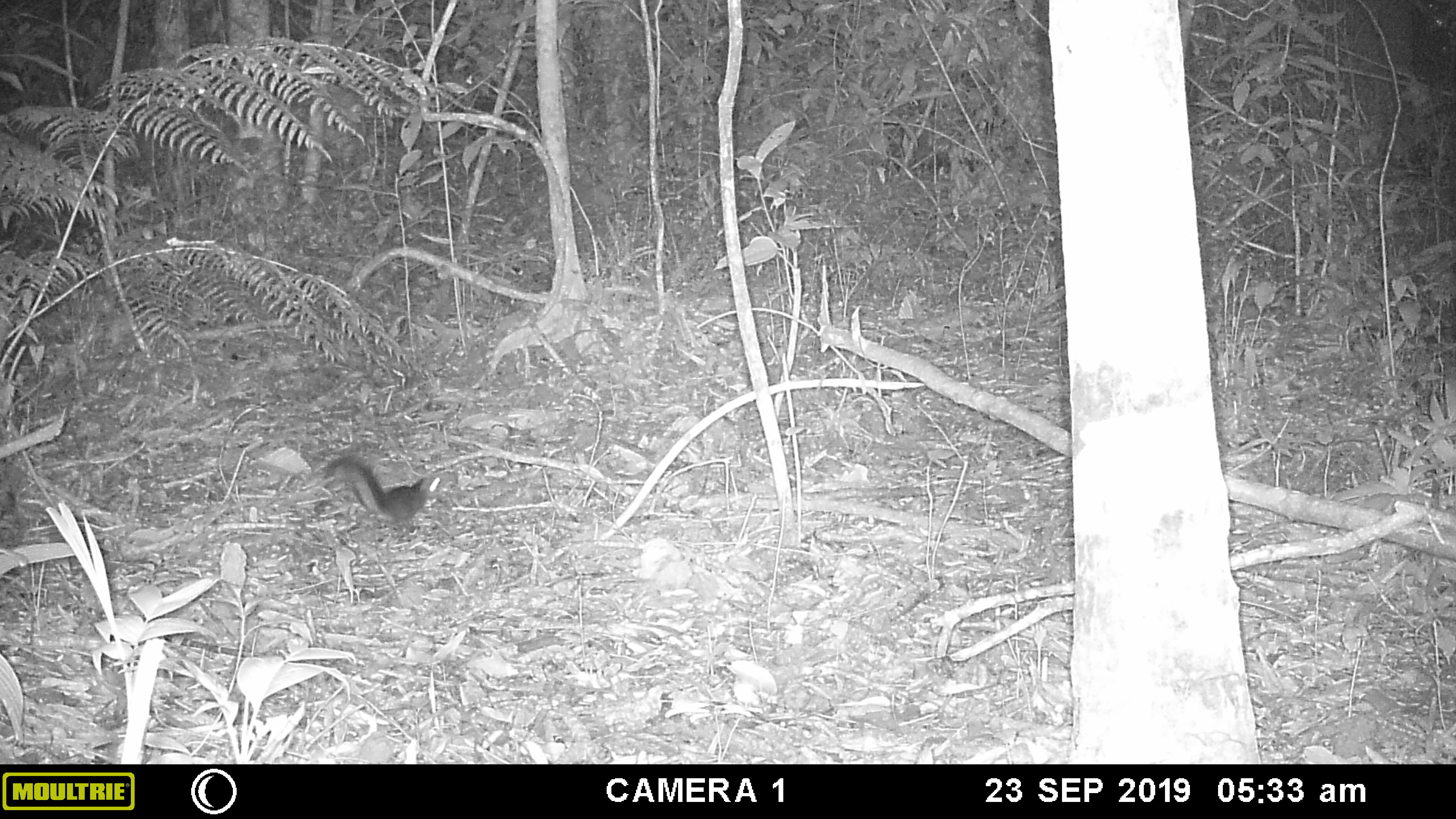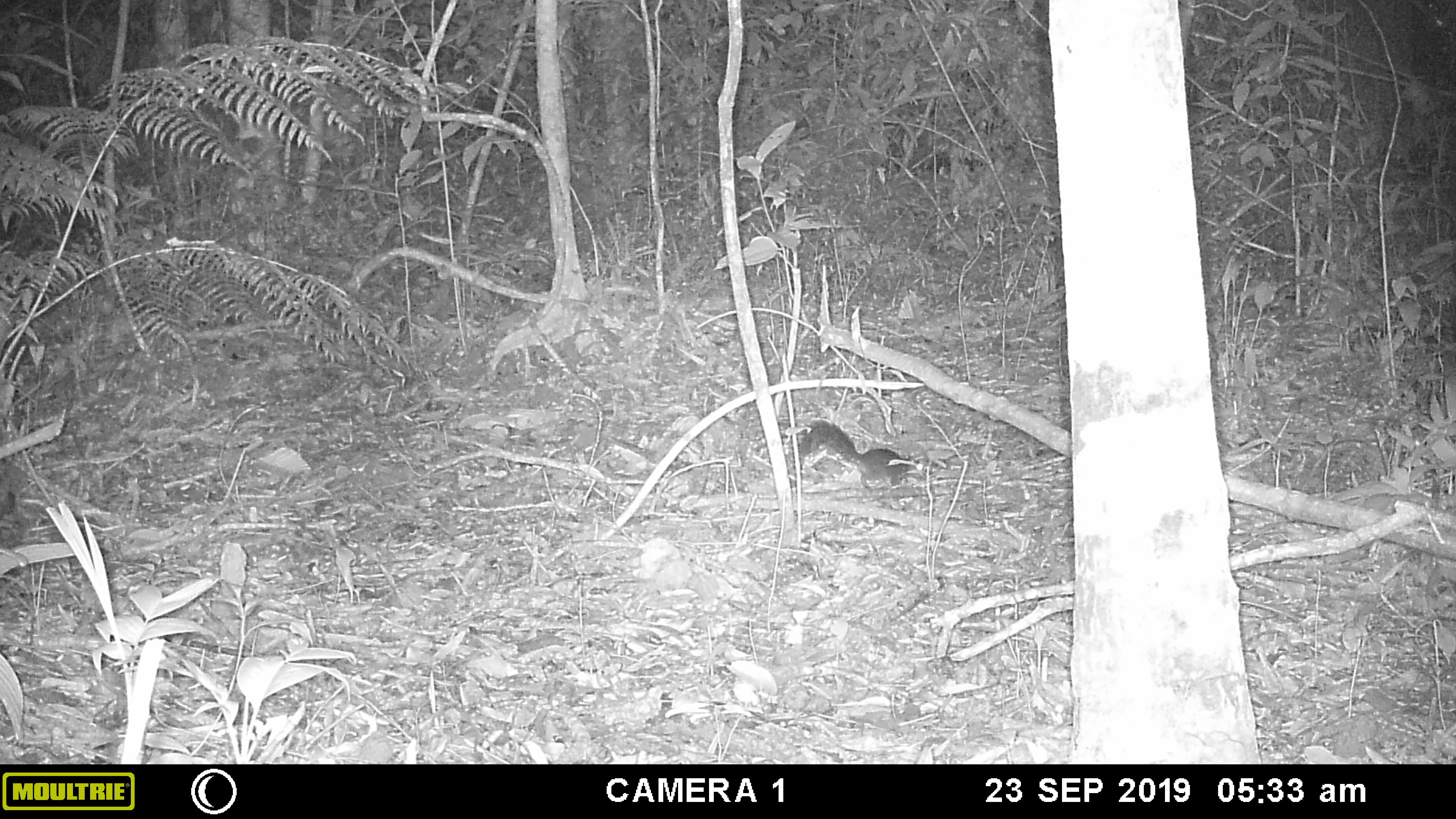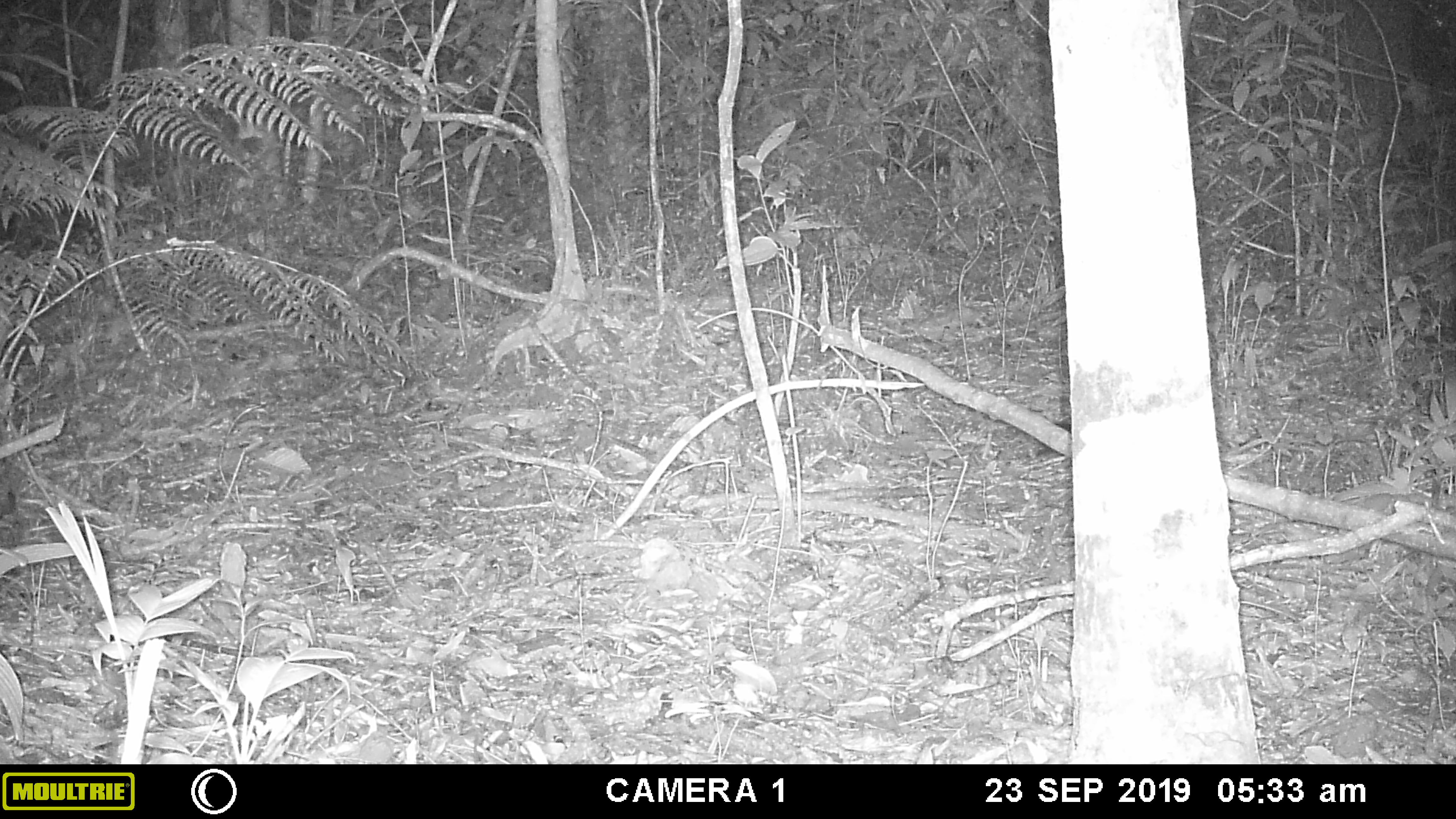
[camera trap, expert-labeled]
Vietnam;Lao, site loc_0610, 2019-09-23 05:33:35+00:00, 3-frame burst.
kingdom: Animalia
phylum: Chordata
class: Mammalia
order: Rodentia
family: Sciuridae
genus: Dremomys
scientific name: Dremomys rufigenis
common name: red-cheeked squirrel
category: red cheeked squirrel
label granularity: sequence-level